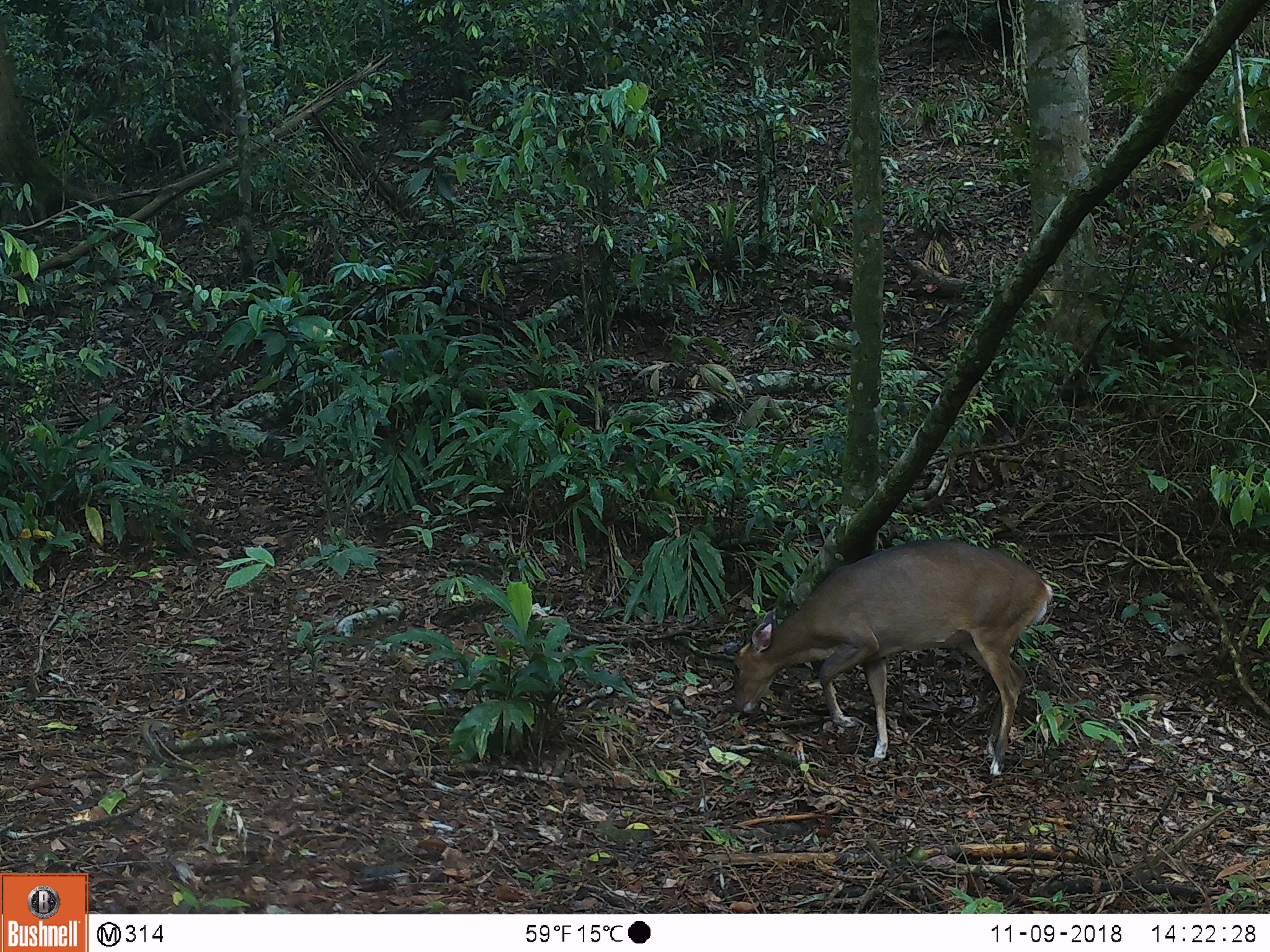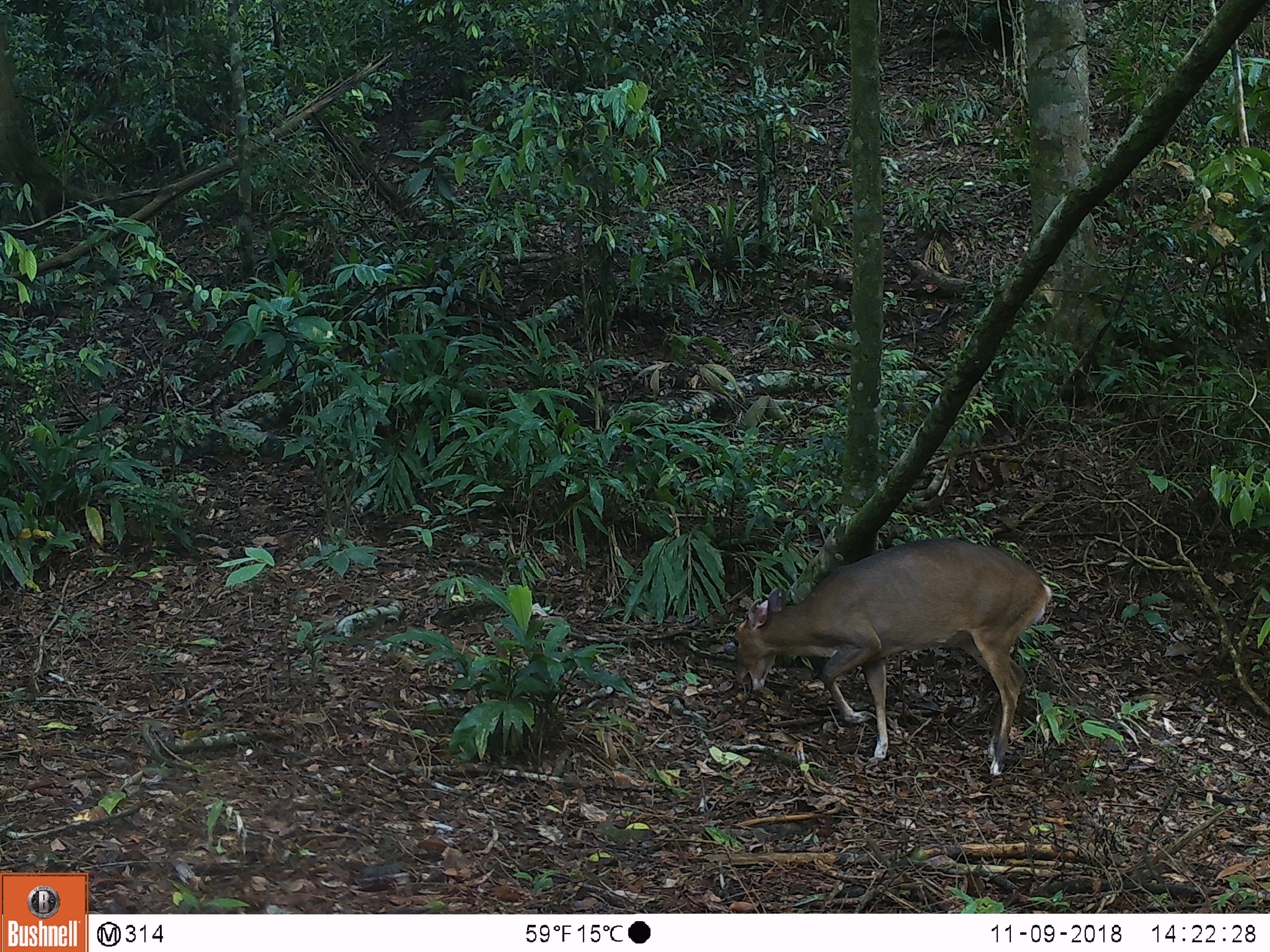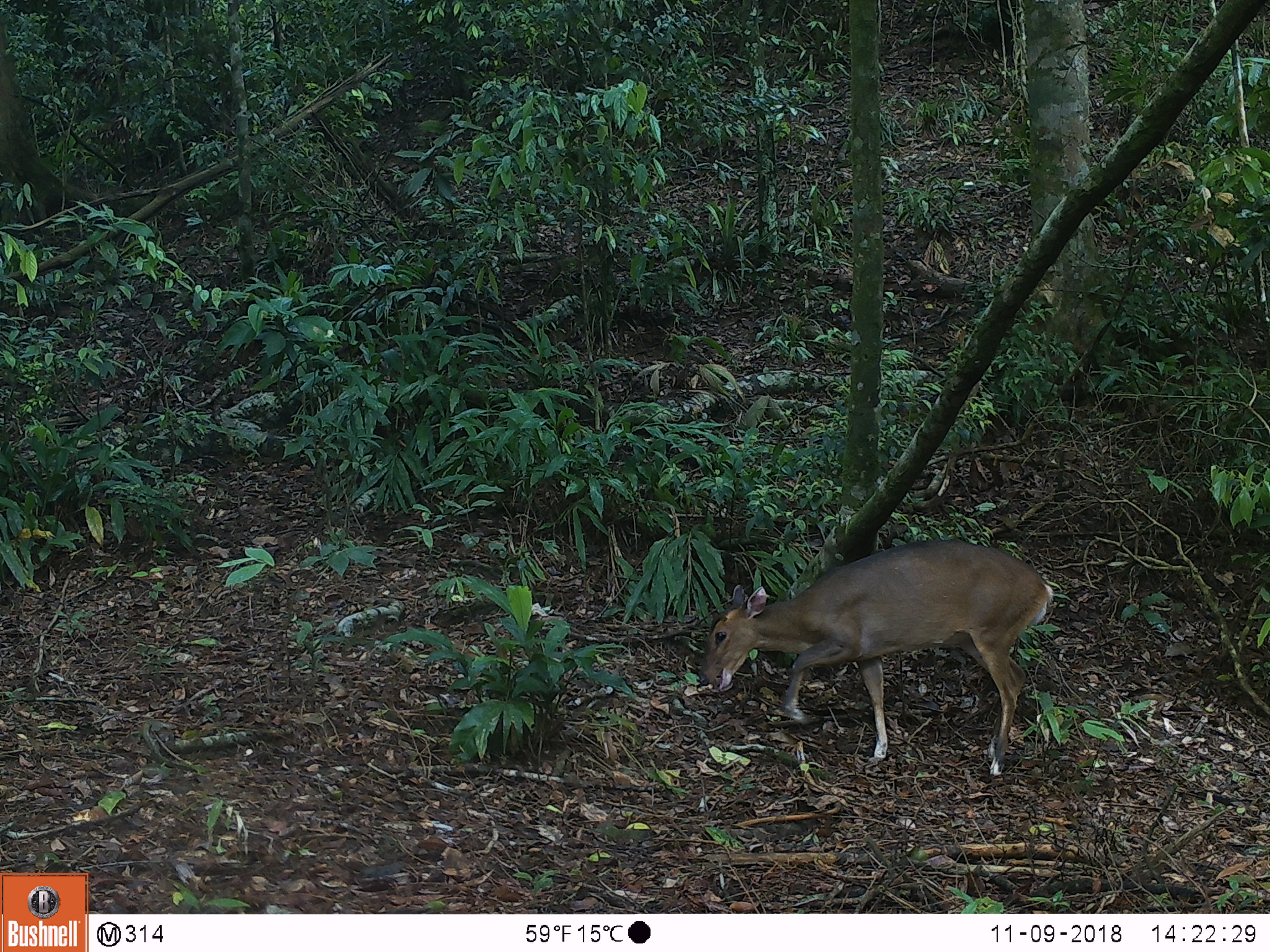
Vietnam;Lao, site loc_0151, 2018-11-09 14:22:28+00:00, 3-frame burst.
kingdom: Animalia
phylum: Chordata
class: Mammalia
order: Artiodactyla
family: Cervidae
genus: Muntiacus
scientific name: Muntiacus vuquangensis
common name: large-antlered muntjac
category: large antlered muntjac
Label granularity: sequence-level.